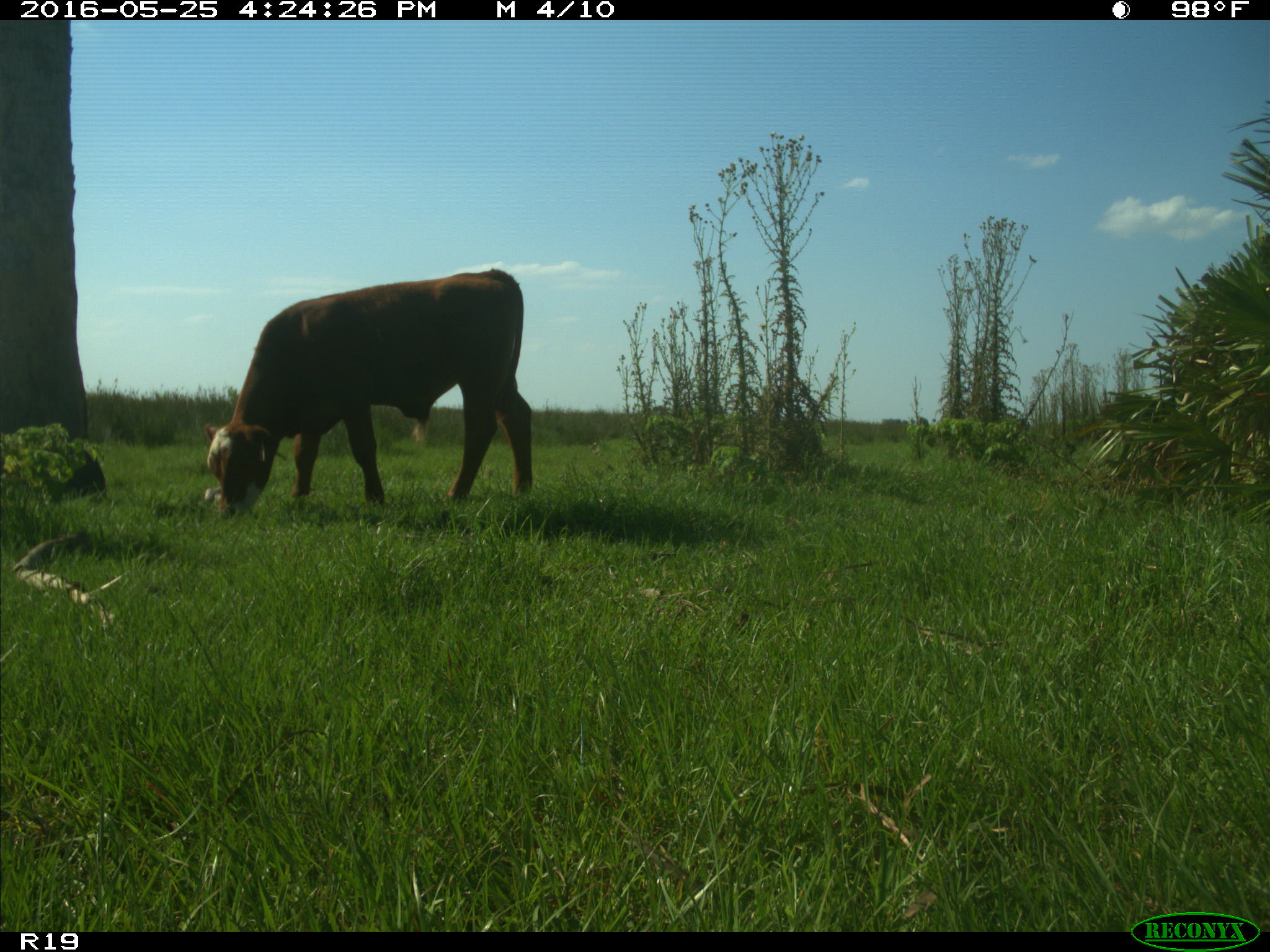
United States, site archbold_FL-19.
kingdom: Animalia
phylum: Chordata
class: Mammalia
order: Artiodactyla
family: Bovidae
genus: Bos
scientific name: Bos taurus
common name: domestic cow